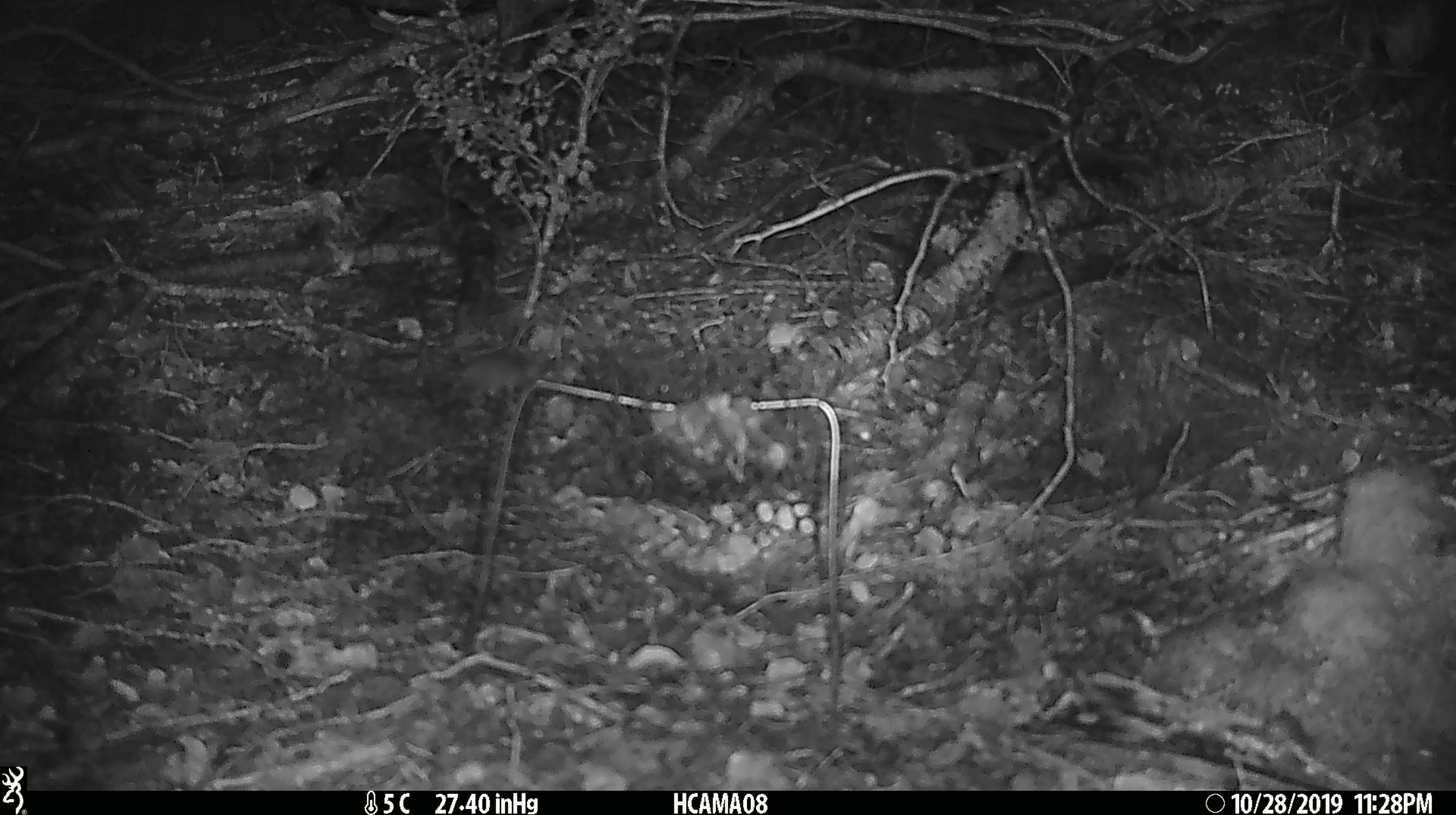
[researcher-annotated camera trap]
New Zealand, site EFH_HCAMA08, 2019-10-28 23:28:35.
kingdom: Animalia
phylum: Chordata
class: Mammalia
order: Rodentia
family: Muridae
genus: Mus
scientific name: Mus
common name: mouse